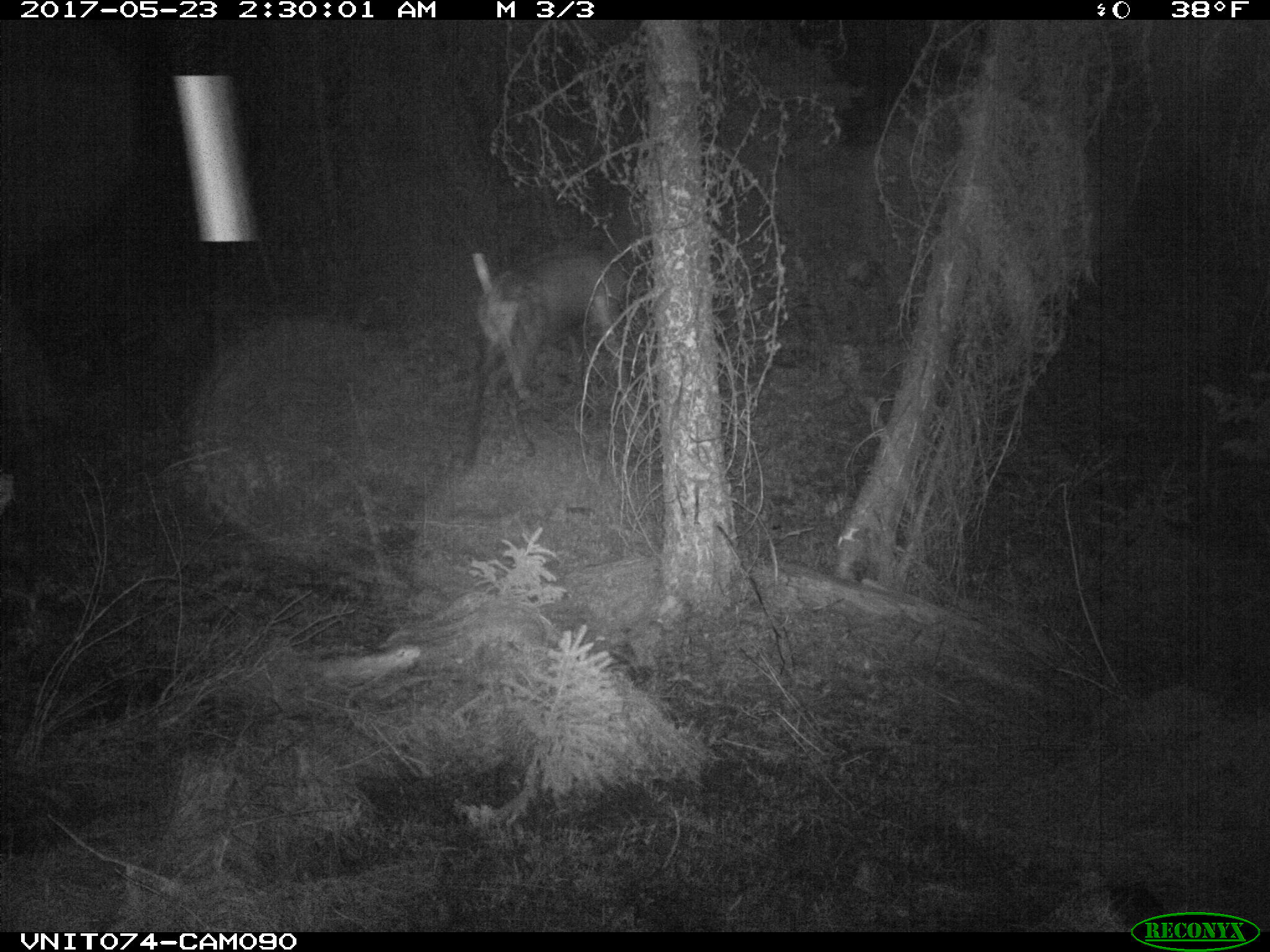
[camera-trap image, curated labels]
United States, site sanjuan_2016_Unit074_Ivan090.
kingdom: Animalia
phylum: Chordata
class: Mammalia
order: Artiodactyla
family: Cervidae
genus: Cervus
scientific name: Cervus elaphus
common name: red deer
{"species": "Cervus elaphus (red deer)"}